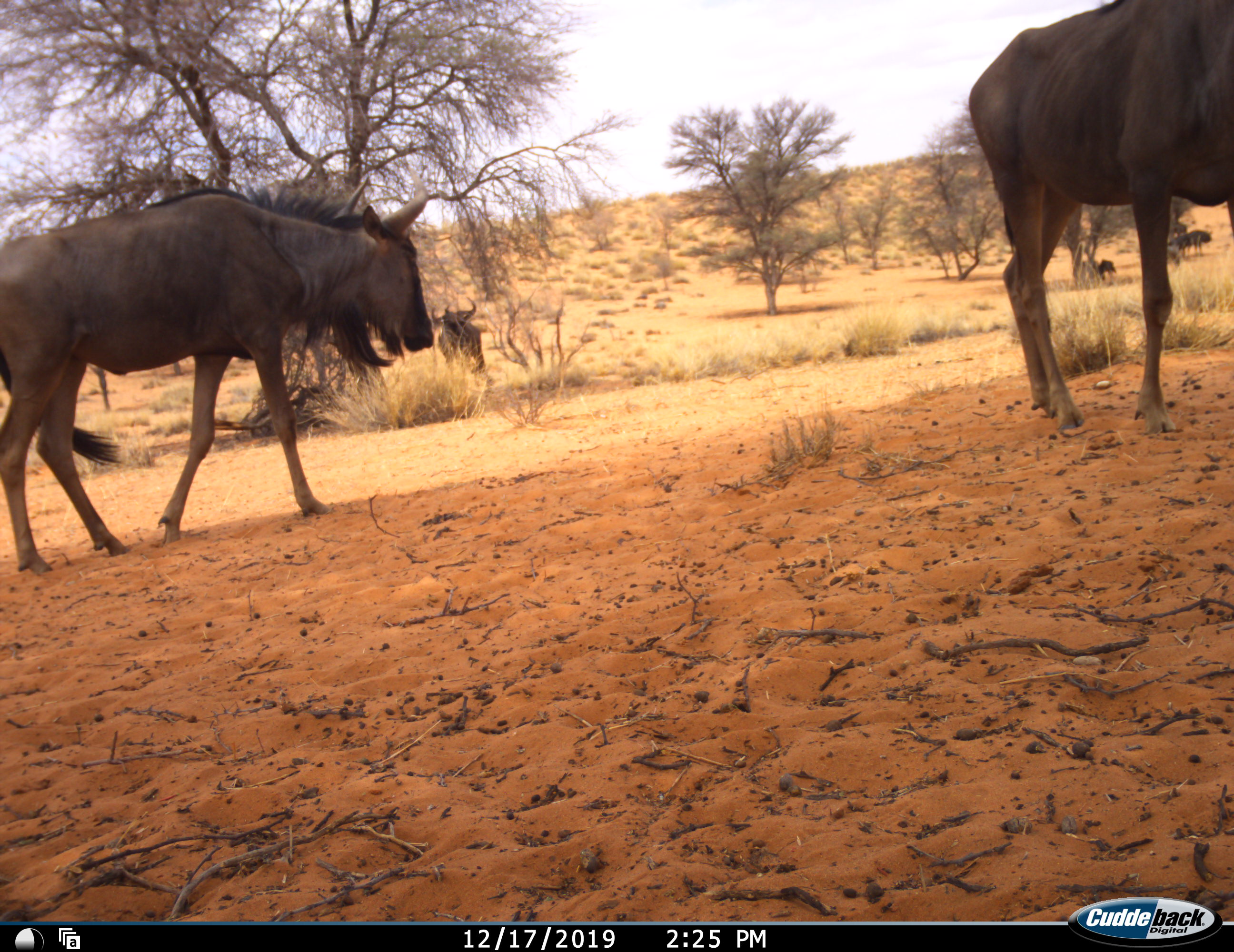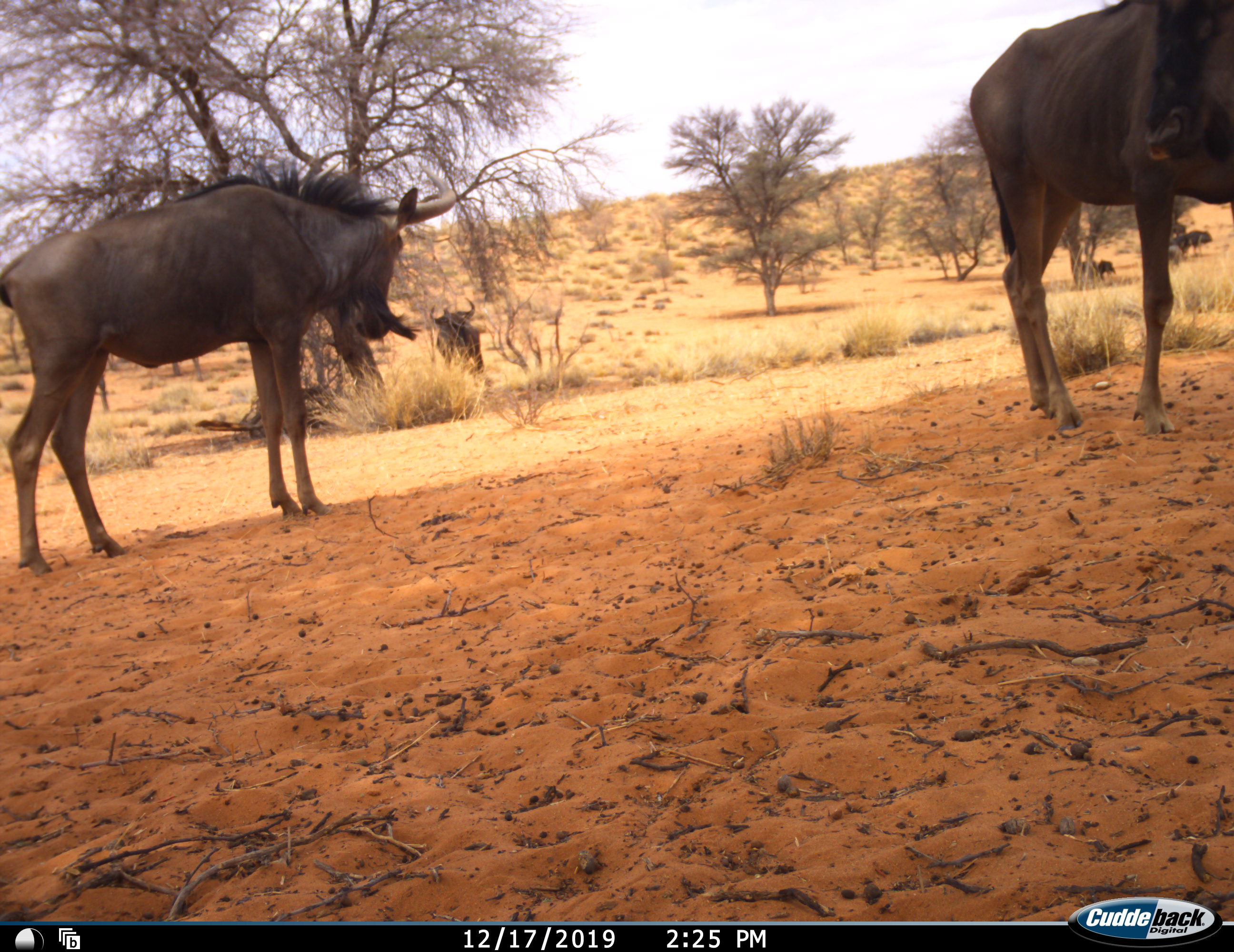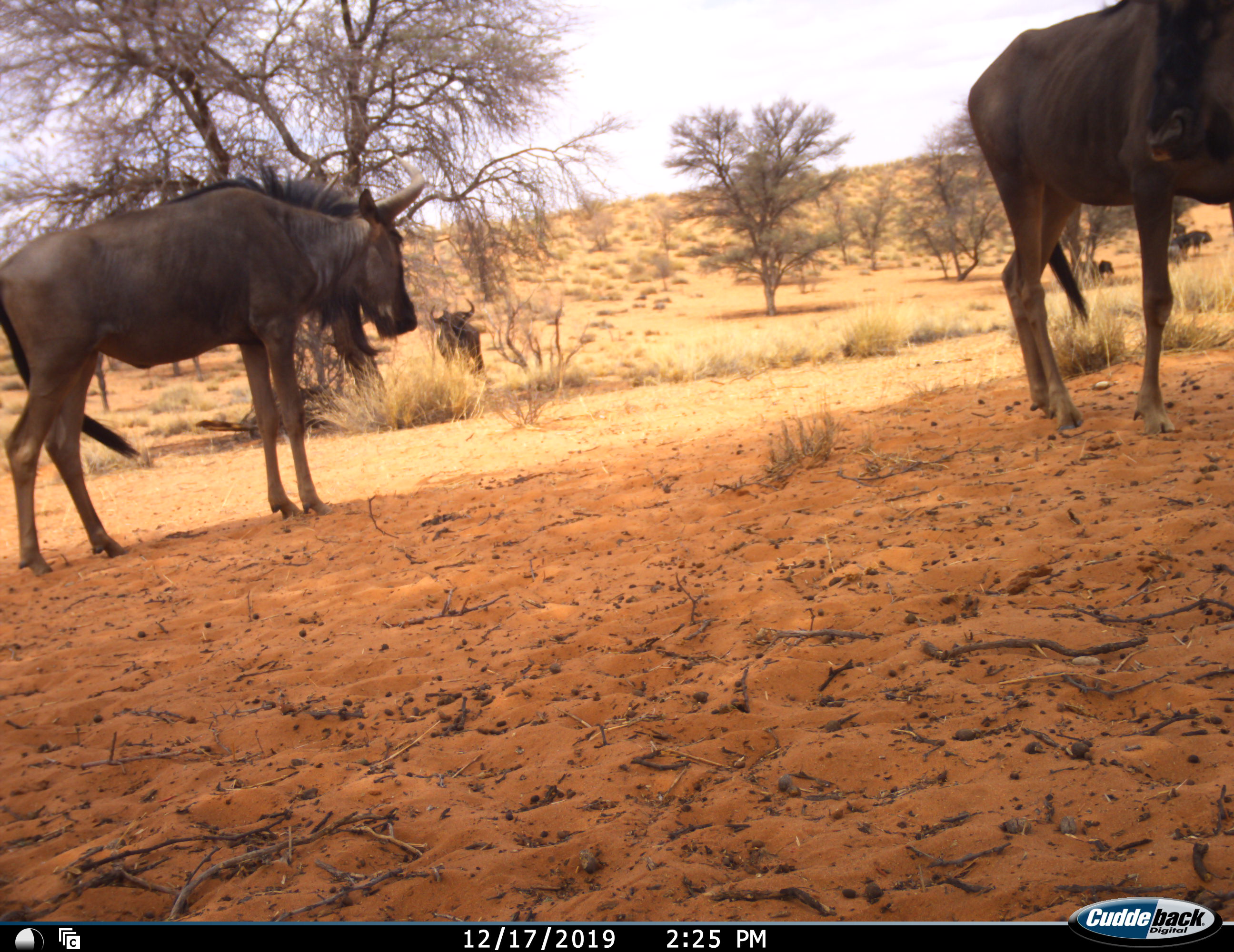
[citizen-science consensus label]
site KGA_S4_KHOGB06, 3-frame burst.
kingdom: Animalia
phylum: Chordata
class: Mammalia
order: Artiodactyla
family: Bovidae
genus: Connochaetes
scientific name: Connochaetes taurinus taurinus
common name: blue wildebeest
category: wildebeestblue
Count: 6.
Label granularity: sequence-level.